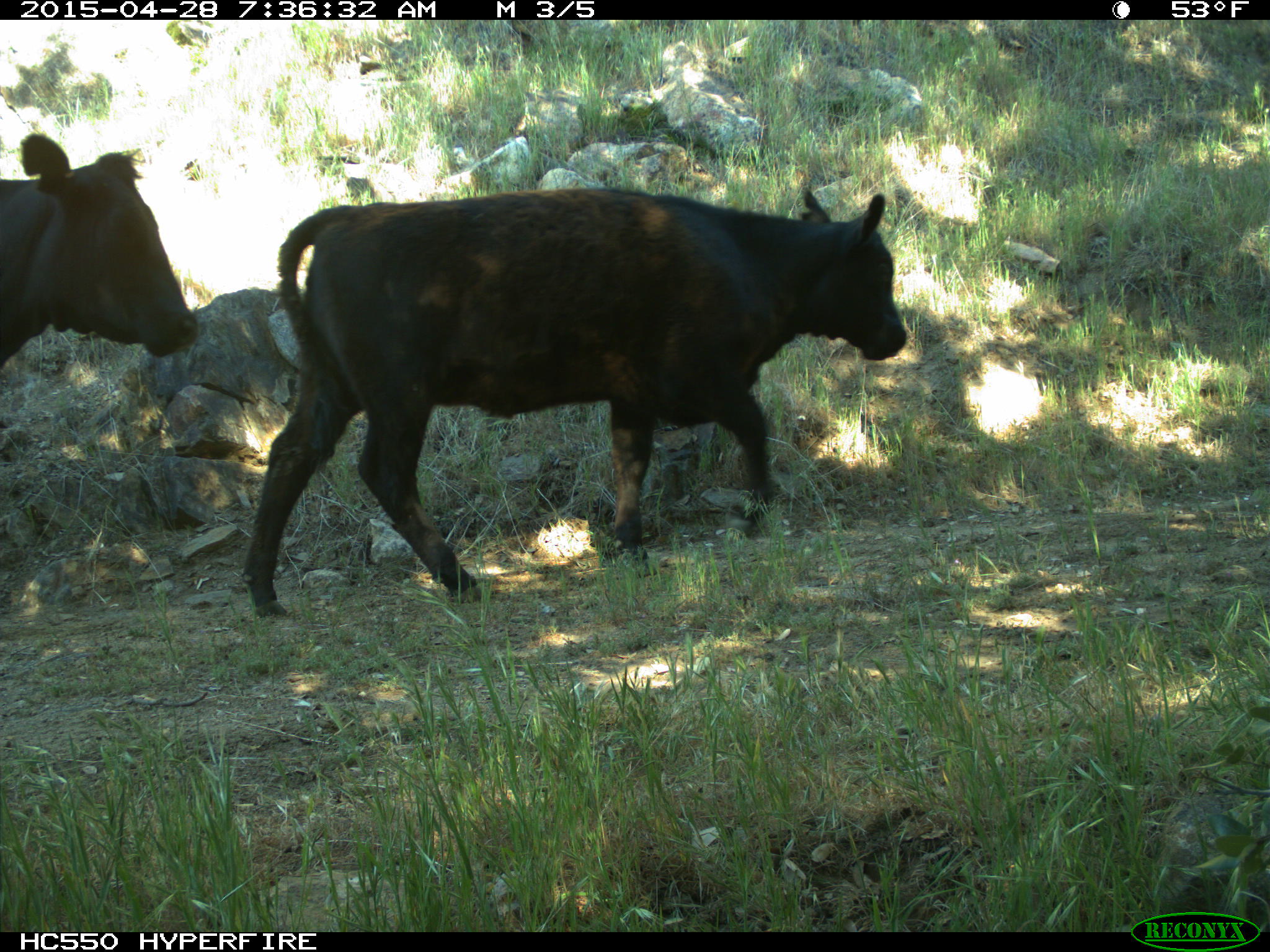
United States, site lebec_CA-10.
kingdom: Animalia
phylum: Chordata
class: Mammalia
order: Artiodactyla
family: Bovidae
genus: Bos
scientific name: Bos taurus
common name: domestic cow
Bos taurus (domestic cow).